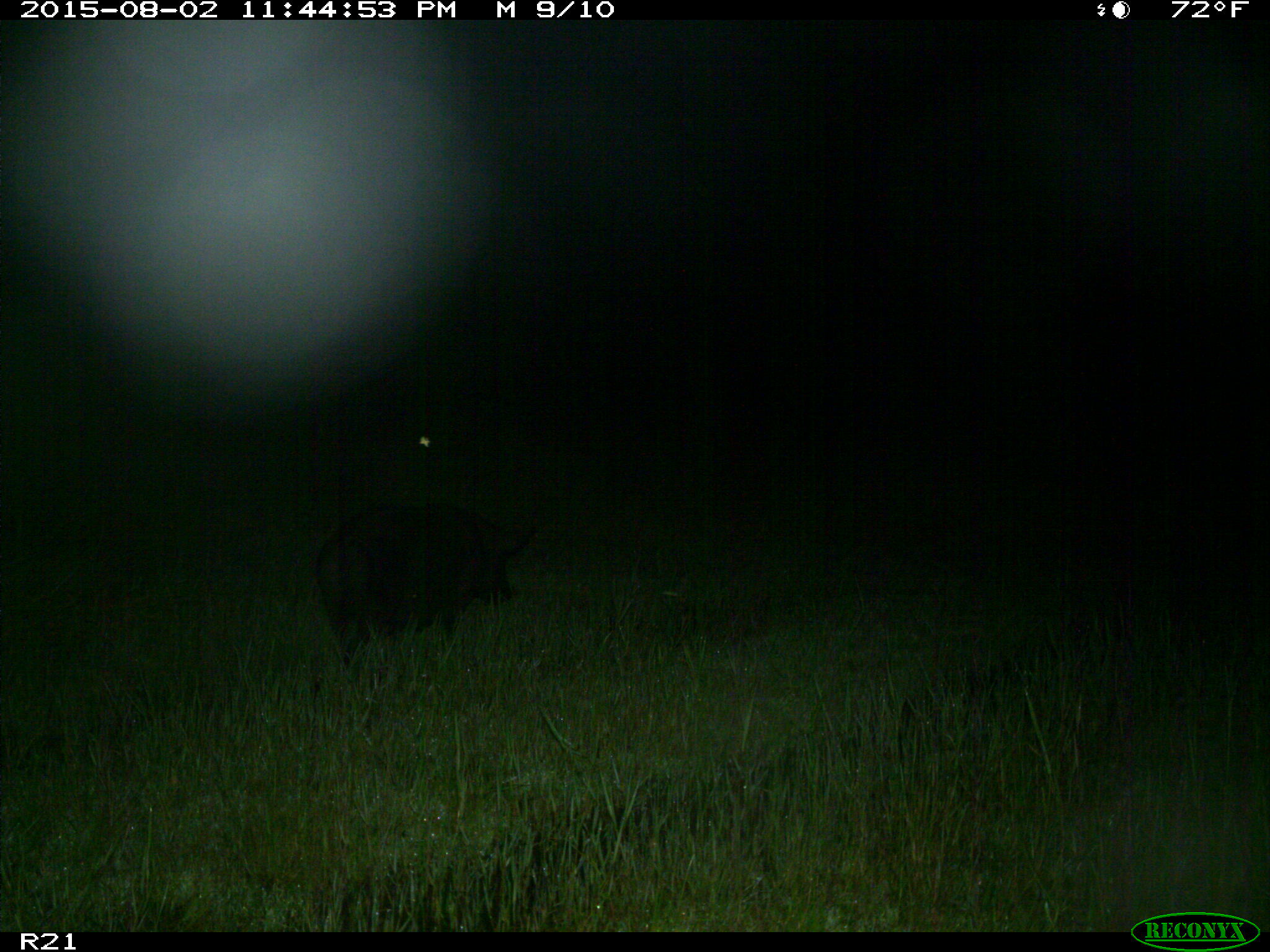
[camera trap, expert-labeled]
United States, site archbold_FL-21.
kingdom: Animalia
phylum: Chordata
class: Mammalia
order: Artiodactyla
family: Suidae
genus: Sus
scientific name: Sus scrofa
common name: wild boar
Sus scrofa (wild boar).